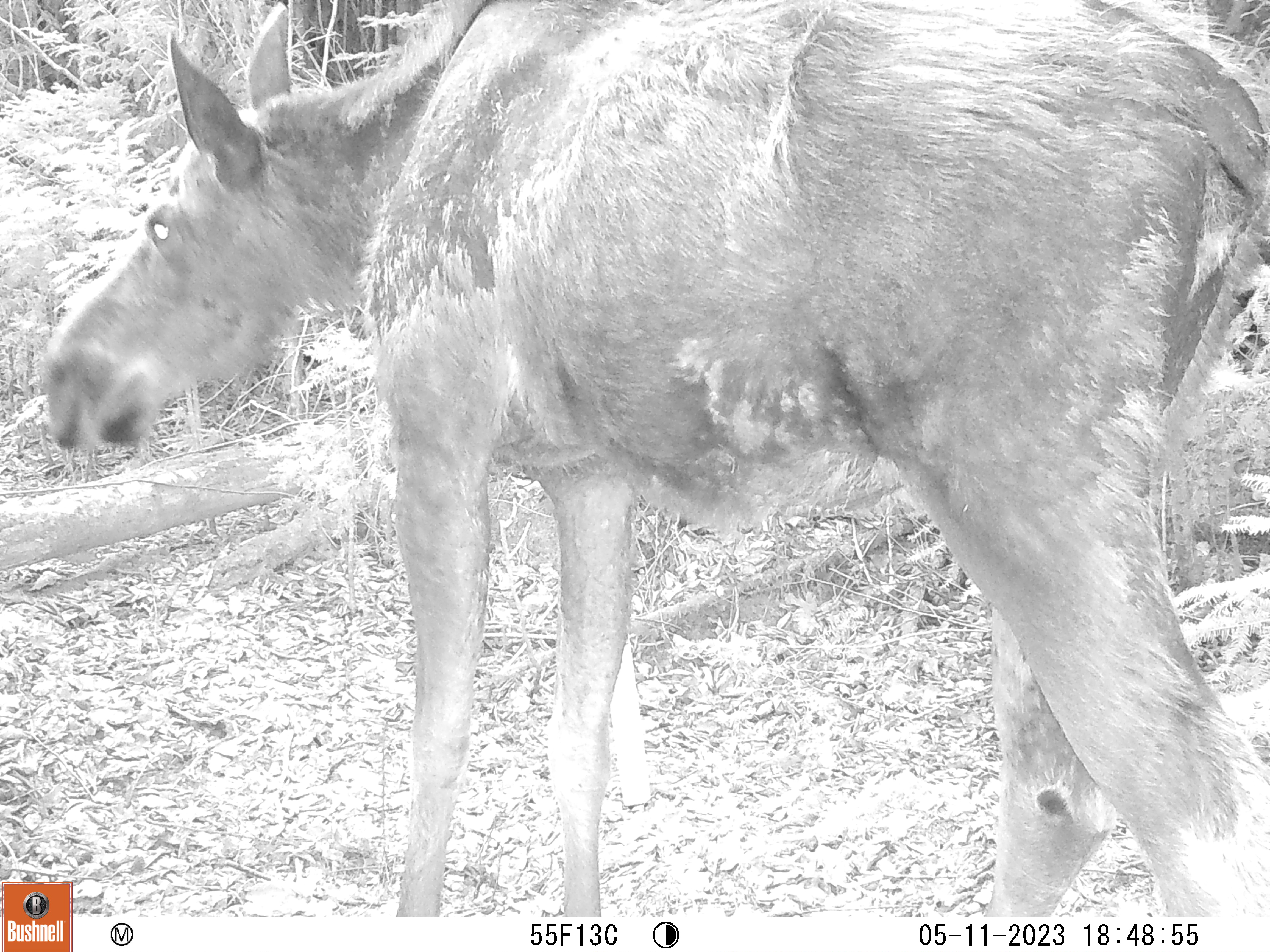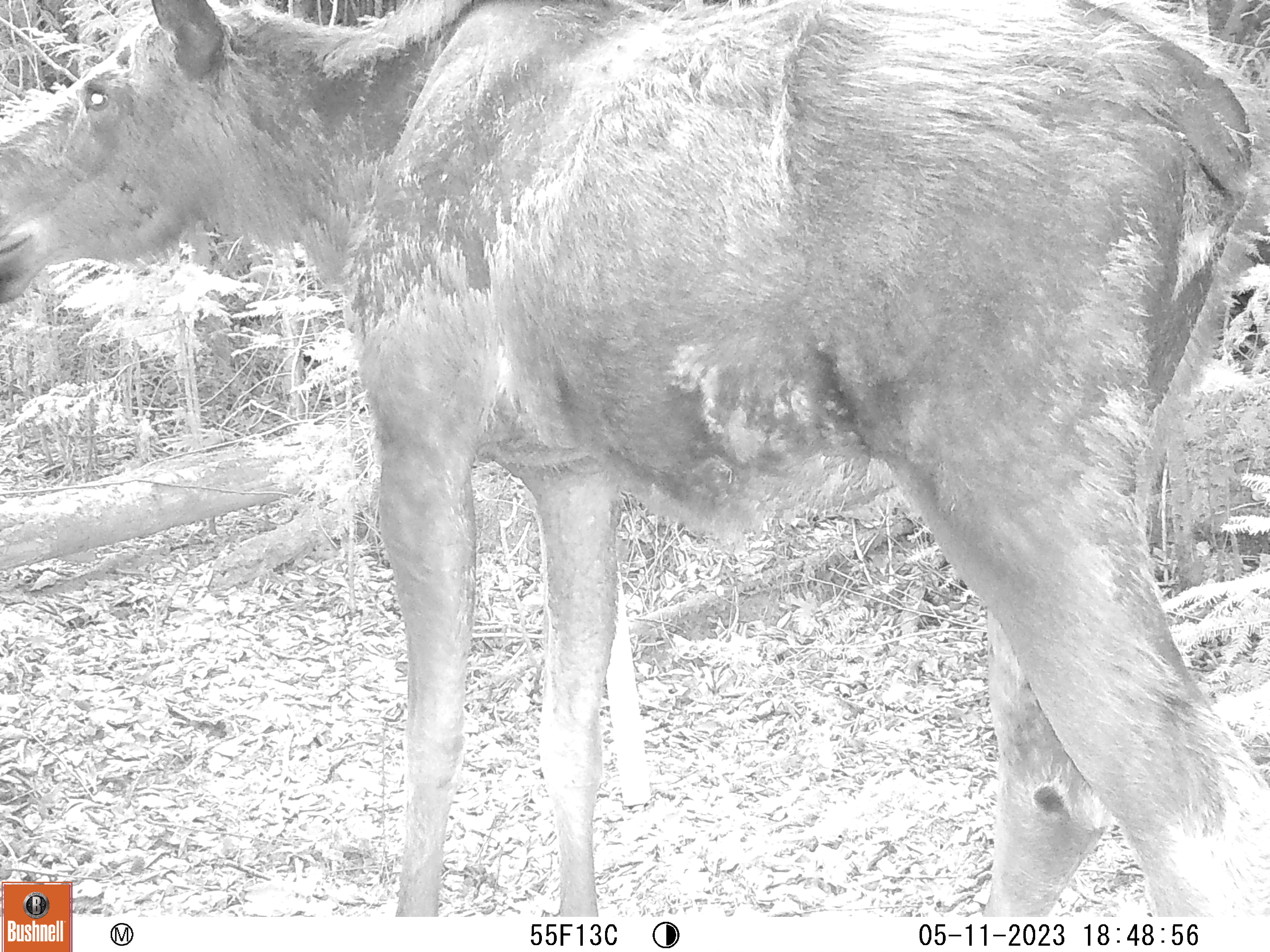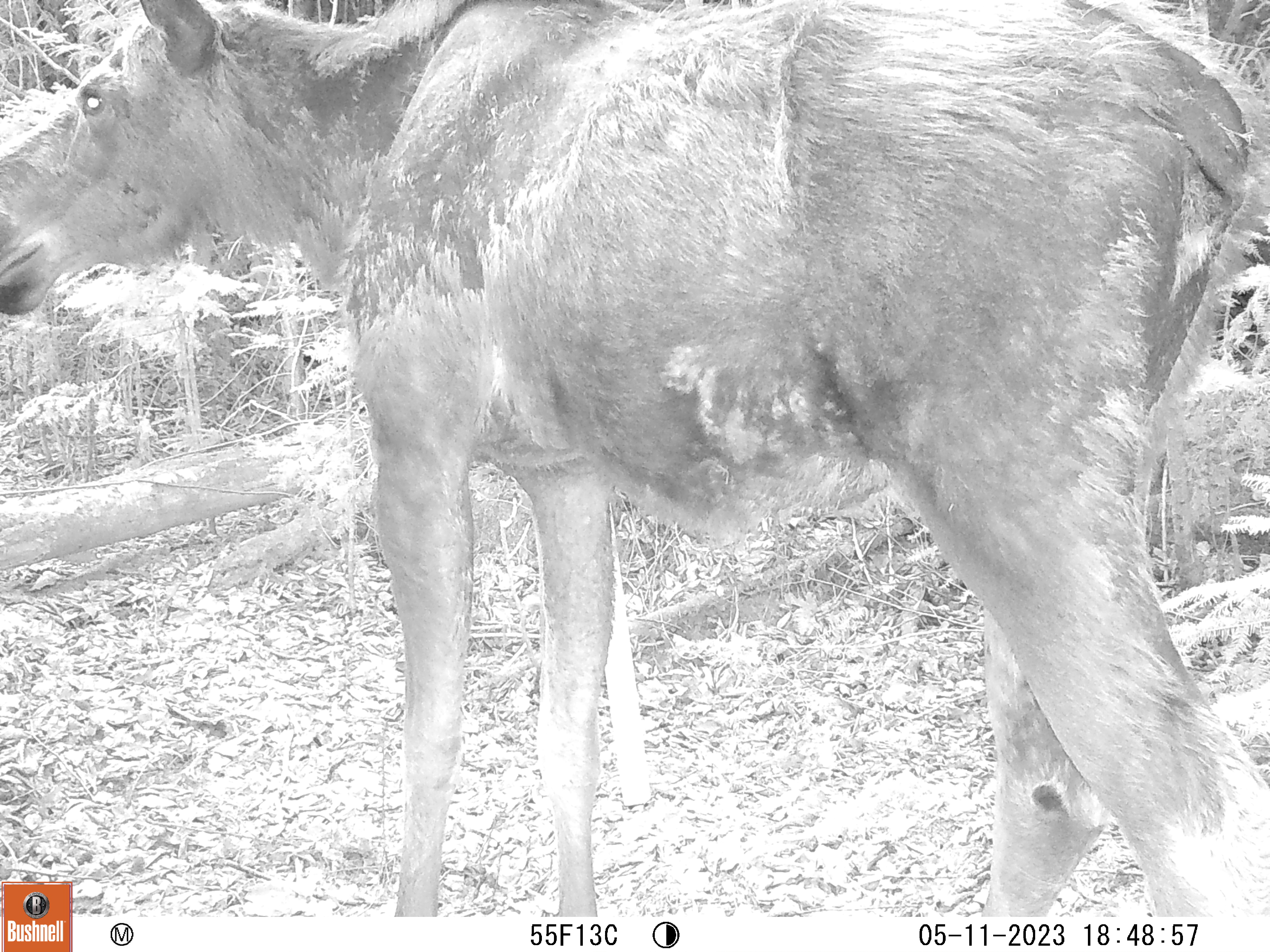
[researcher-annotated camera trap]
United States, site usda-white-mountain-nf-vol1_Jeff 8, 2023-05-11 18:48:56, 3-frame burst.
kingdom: Animalia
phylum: Chordata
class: Mammalia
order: Artiodactyla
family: Cervidae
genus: Alces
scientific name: Alces alces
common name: moose